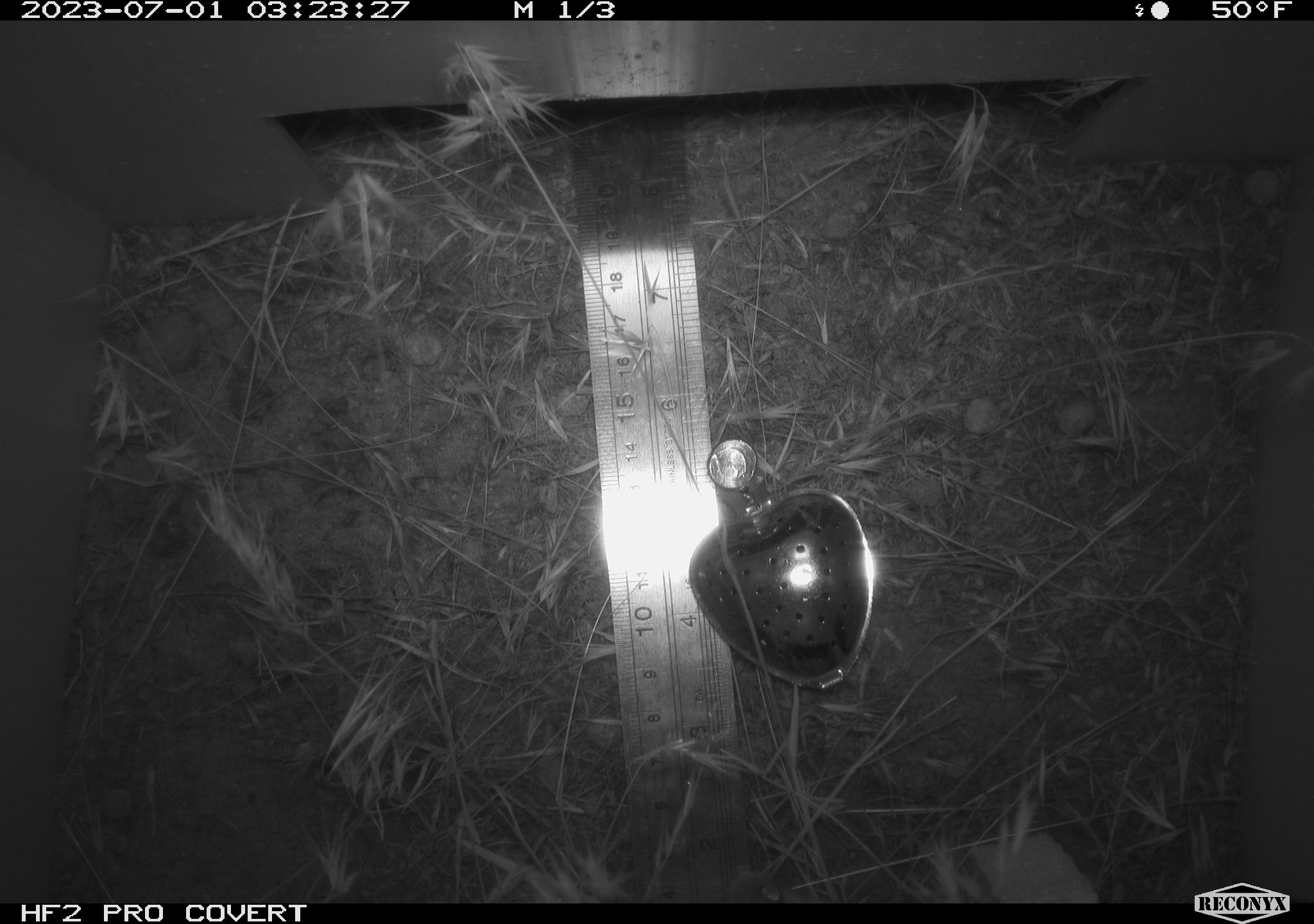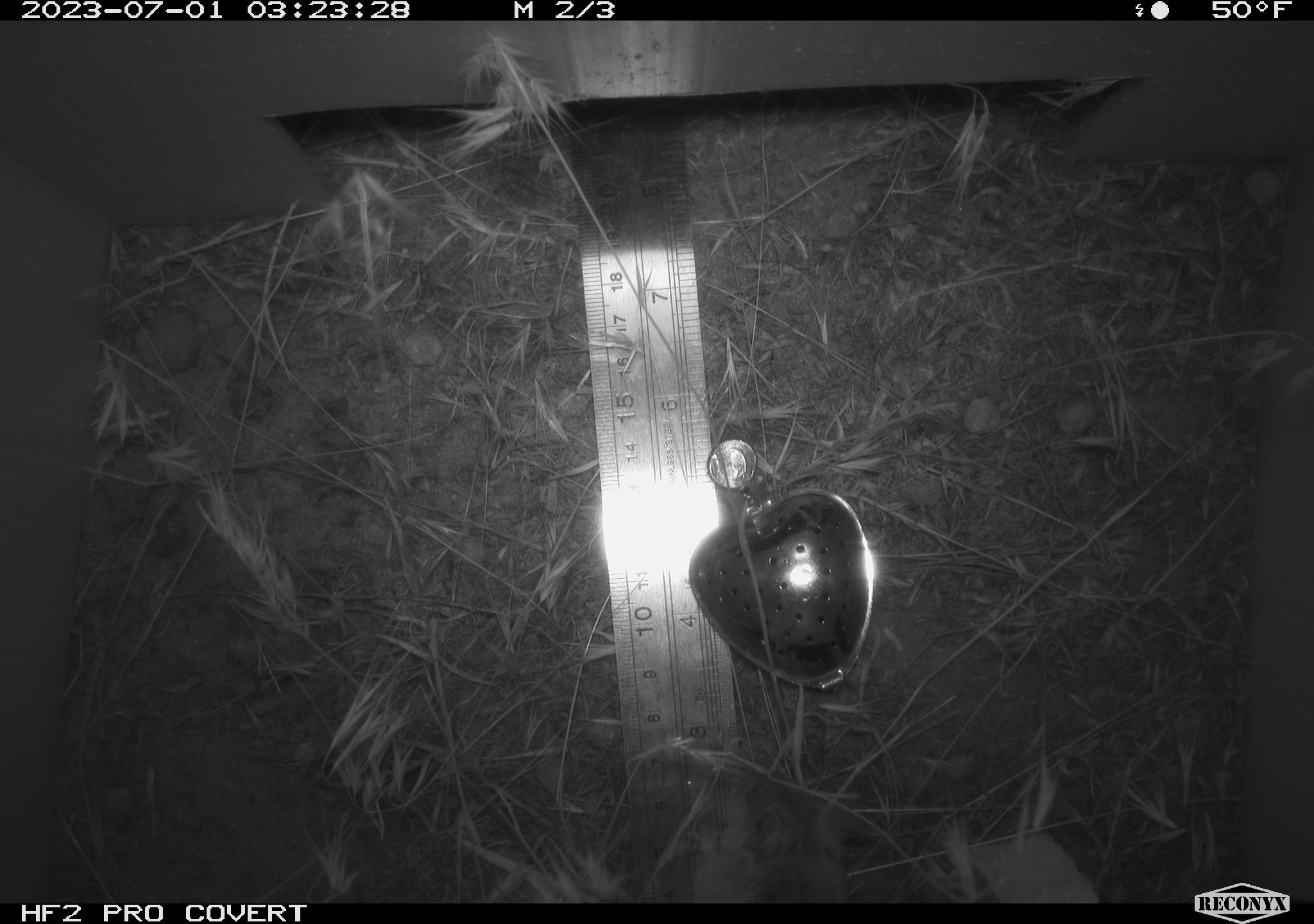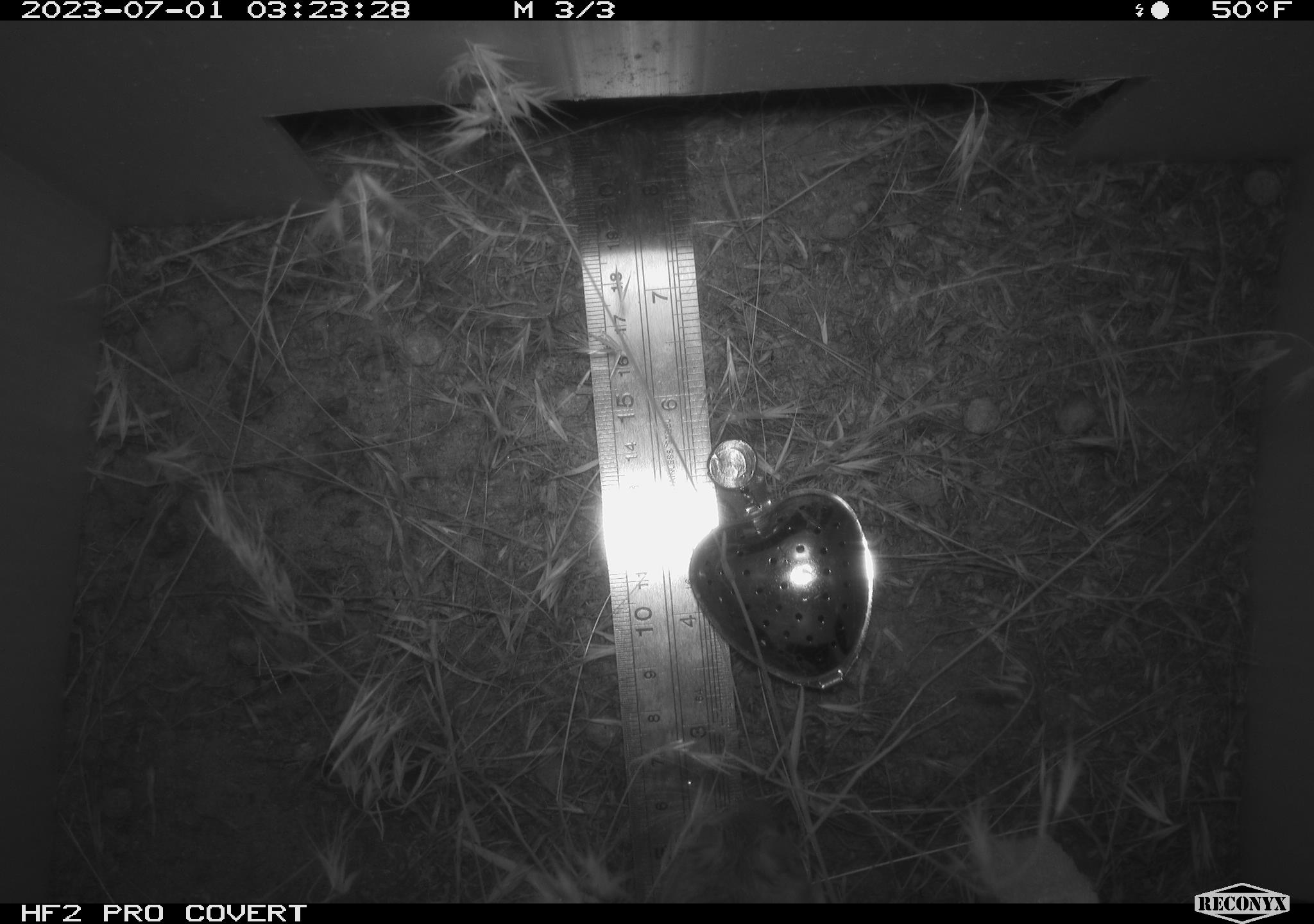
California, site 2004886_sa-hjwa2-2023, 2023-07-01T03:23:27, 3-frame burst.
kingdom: Animalia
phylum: Chordata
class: Mammalia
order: Rodentia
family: Heteromyidae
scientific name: Heteromyidae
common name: kangaroo rats and pocket mice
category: heteromyidae family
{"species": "heteromyidae family (kangaroo rats and pocket mice) (Heteromyidae)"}